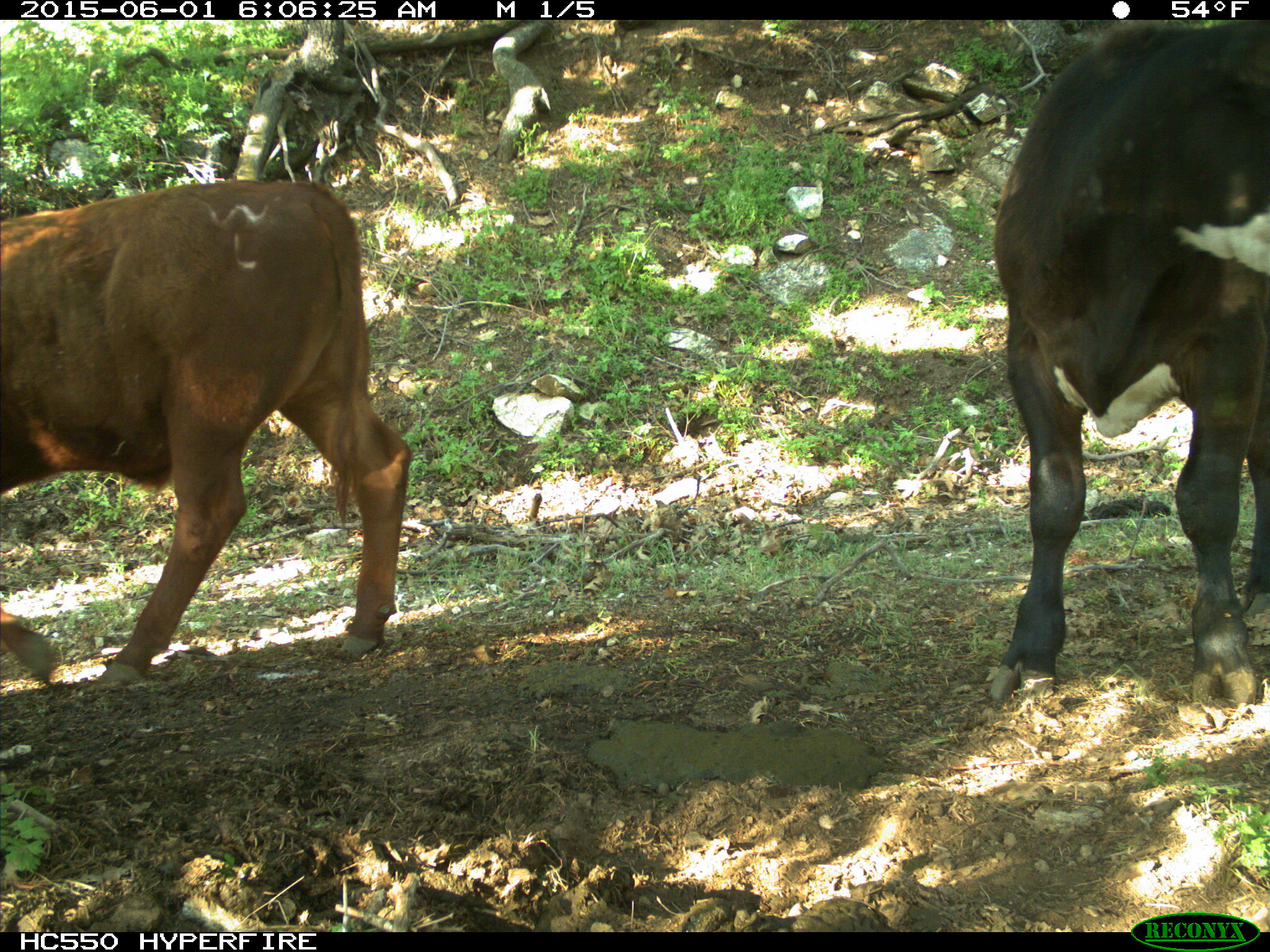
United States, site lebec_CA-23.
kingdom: Animalia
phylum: Chordata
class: Mammalia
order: Artiodactyla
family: Bovidae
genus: Bos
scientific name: Bos taurus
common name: domestic cow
Bos taurus (domestic cow).